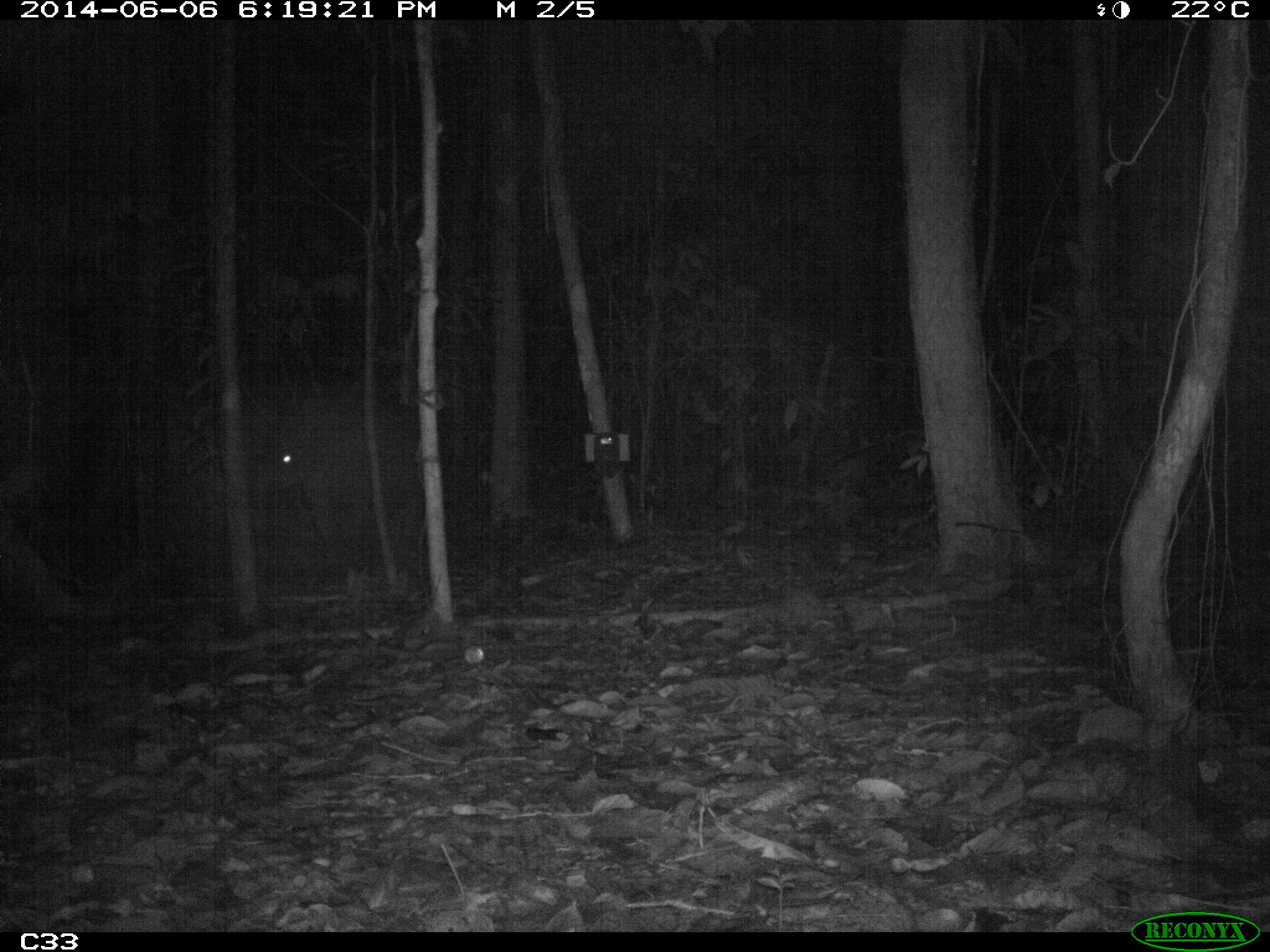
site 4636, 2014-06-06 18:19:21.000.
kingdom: Animalia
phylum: Chordata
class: Mammalia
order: Perissodactyla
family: Tapiridae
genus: Tapirus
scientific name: Tapirus terrestris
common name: south american tapir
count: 1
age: adult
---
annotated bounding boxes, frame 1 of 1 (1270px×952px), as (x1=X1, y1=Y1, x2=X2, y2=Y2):
tapirus terrestris: (x1=257, y1=384, x2=421, y2=571)